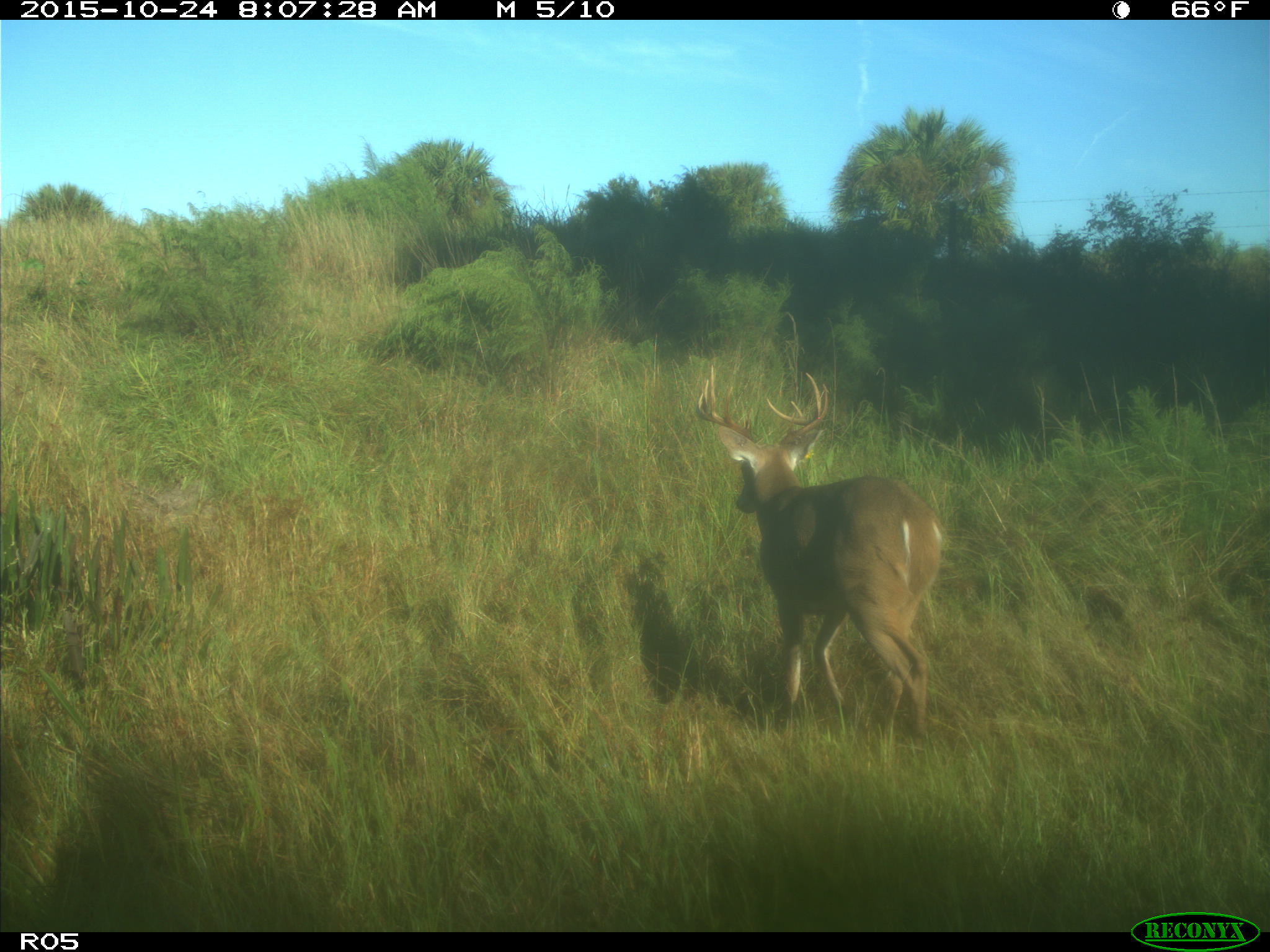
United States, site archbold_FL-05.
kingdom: Animalia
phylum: Chordata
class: Mammalia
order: Artiodactyla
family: Cervidae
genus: Odocoileus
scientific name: Odocoileus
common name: deer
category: unidentified deer